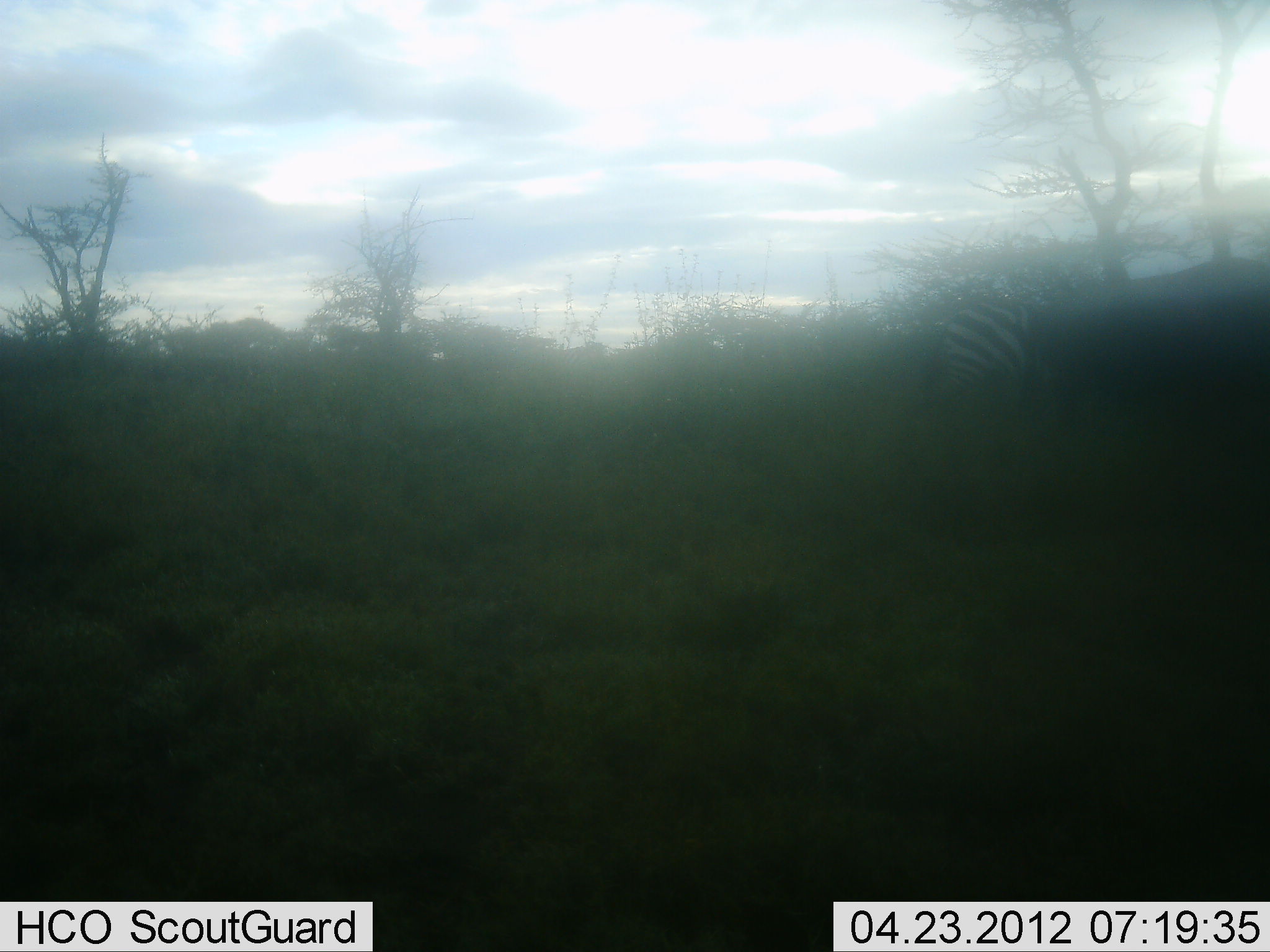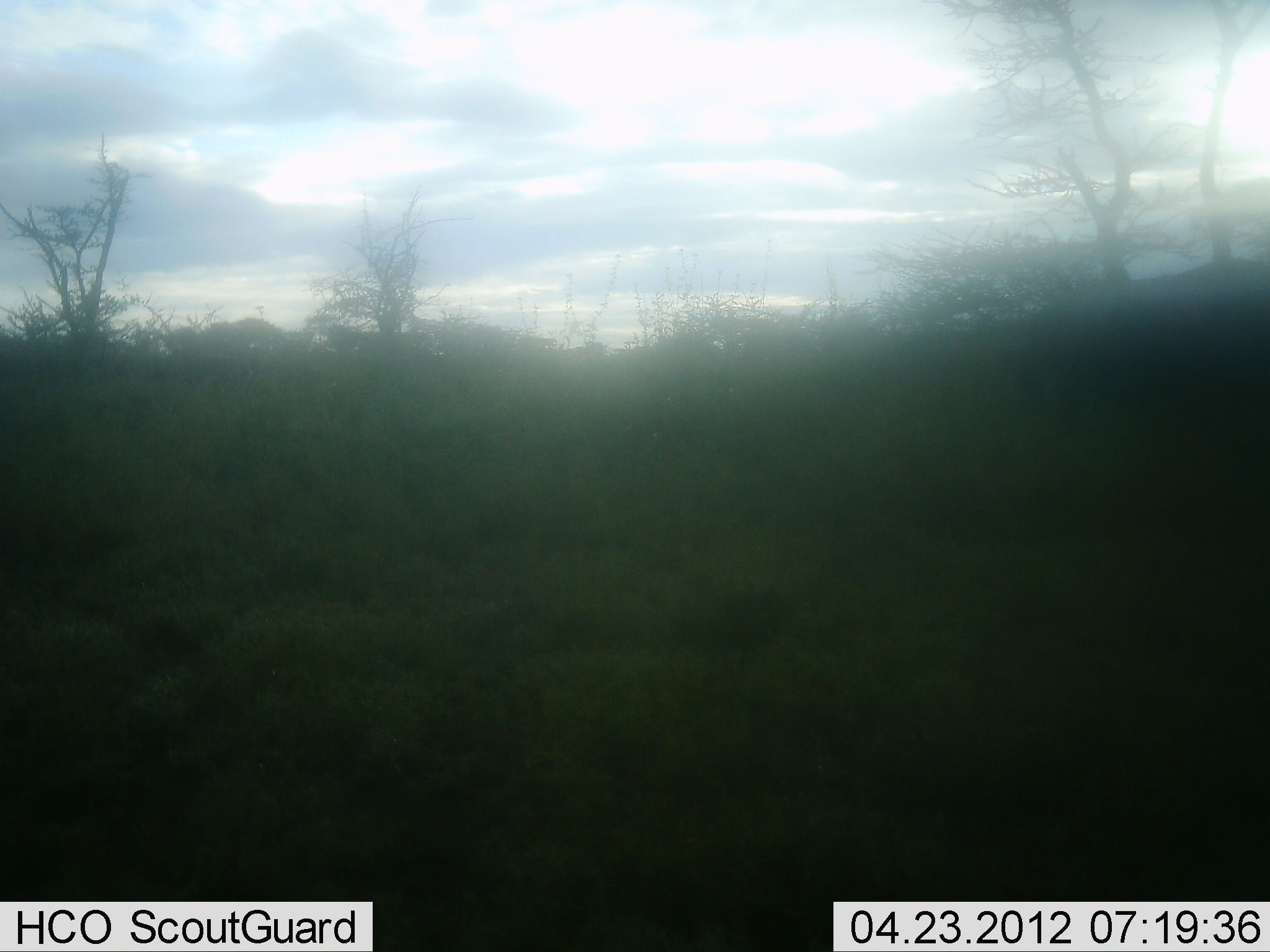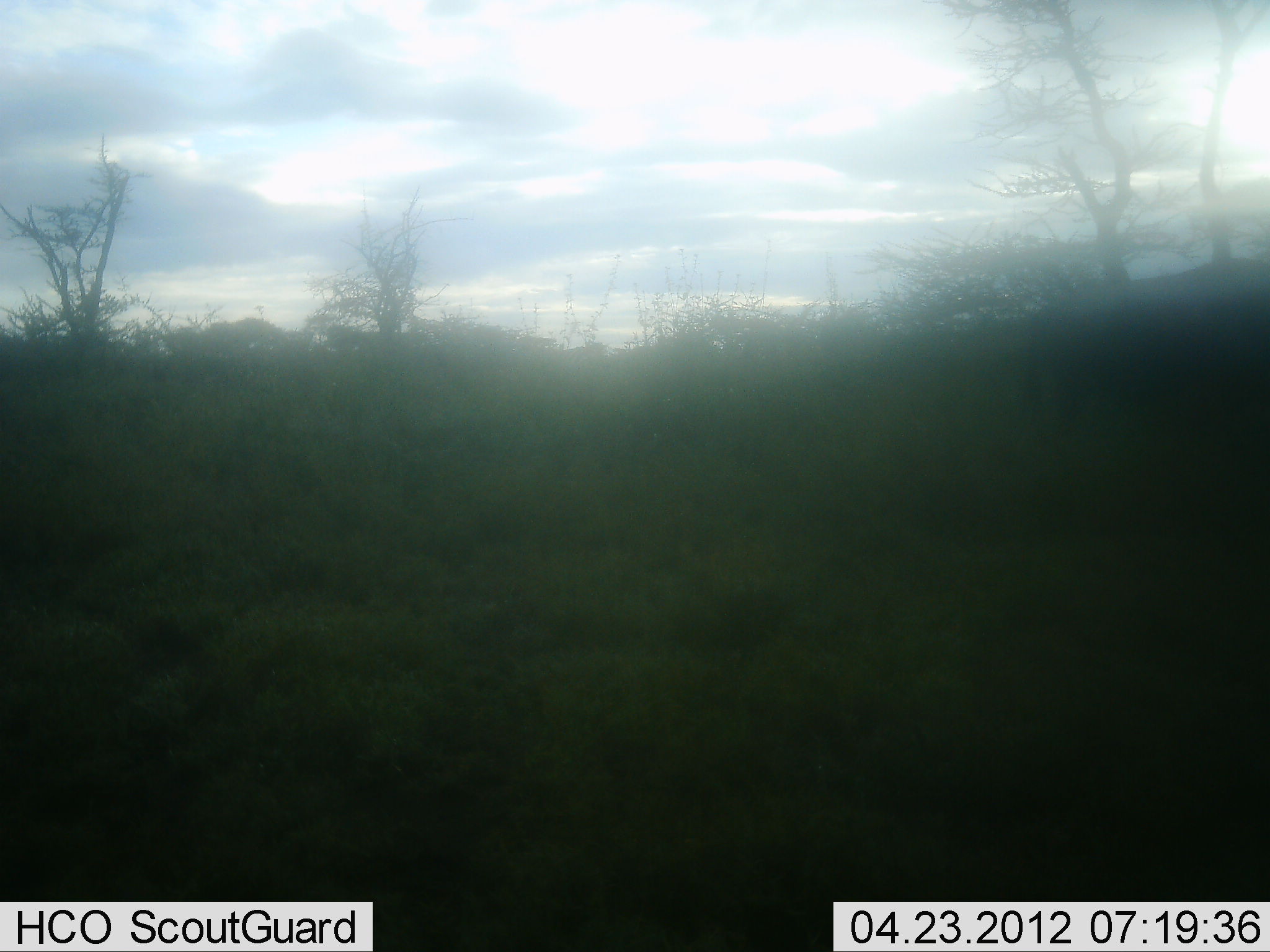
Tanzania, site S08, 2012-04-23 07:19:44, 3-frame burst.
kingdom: Animalia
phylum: Chordata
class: Mammalia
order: Perissodactyla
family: Equidae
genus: Equus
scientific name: Equus quagga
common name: plains zebra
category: zebra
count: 1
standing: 4%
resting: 0%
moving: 96%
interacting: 0%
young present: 0%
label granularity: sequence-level